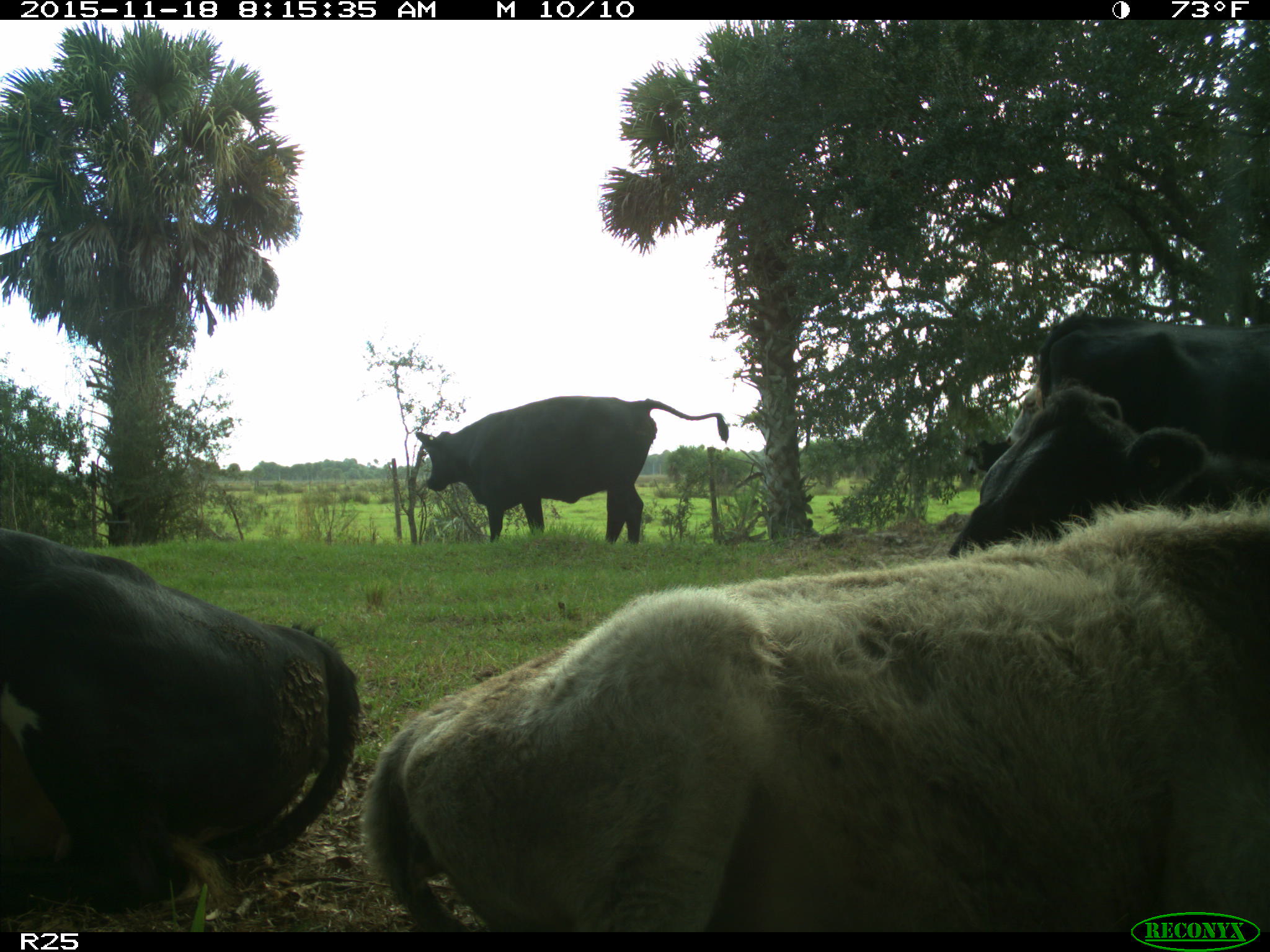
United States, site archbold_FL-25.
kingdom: Animalia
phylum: Chordata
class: Mammalia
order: Artiodactyla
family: Bovidae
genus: Bos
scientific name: Bos taurus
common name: domestic cow